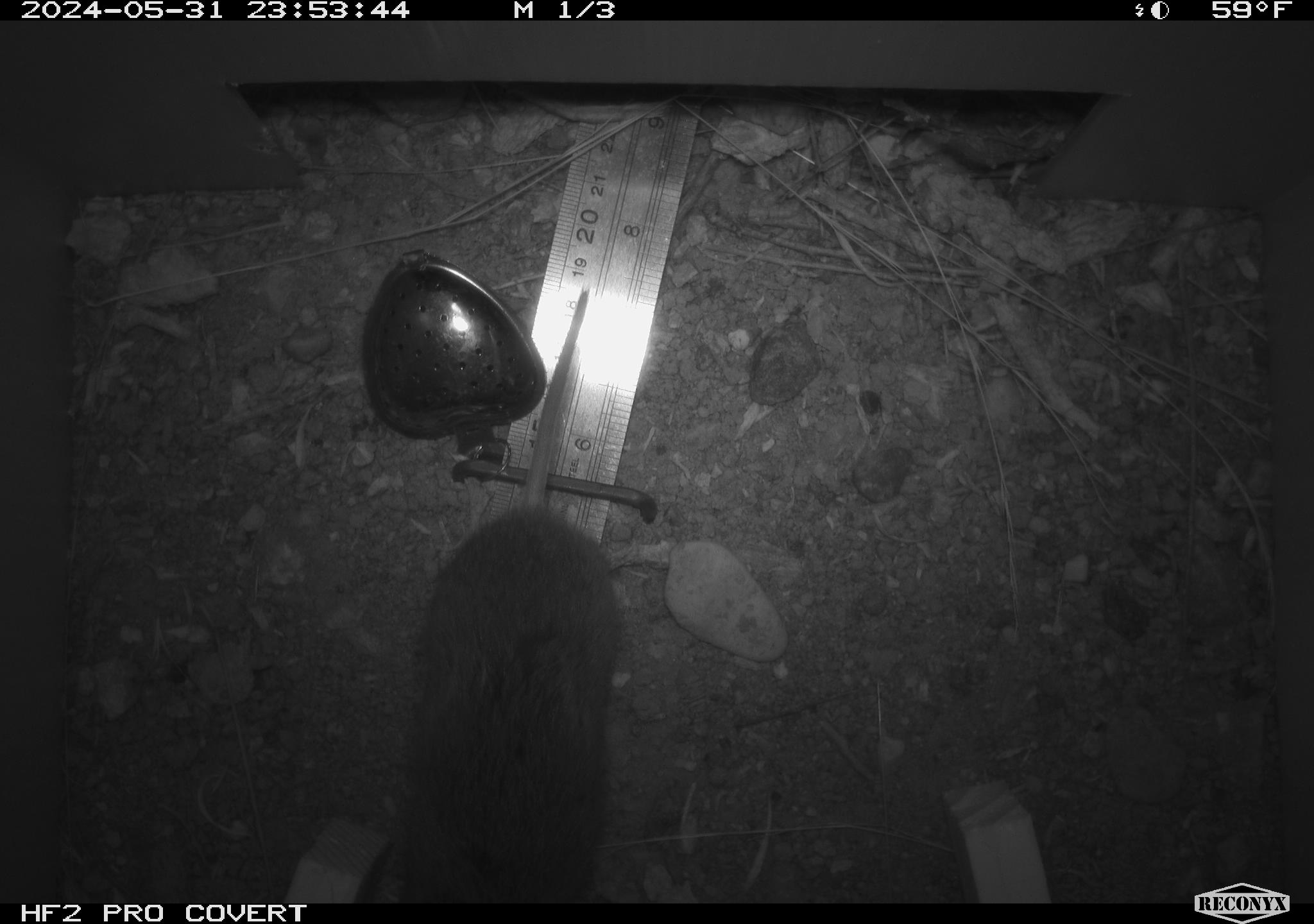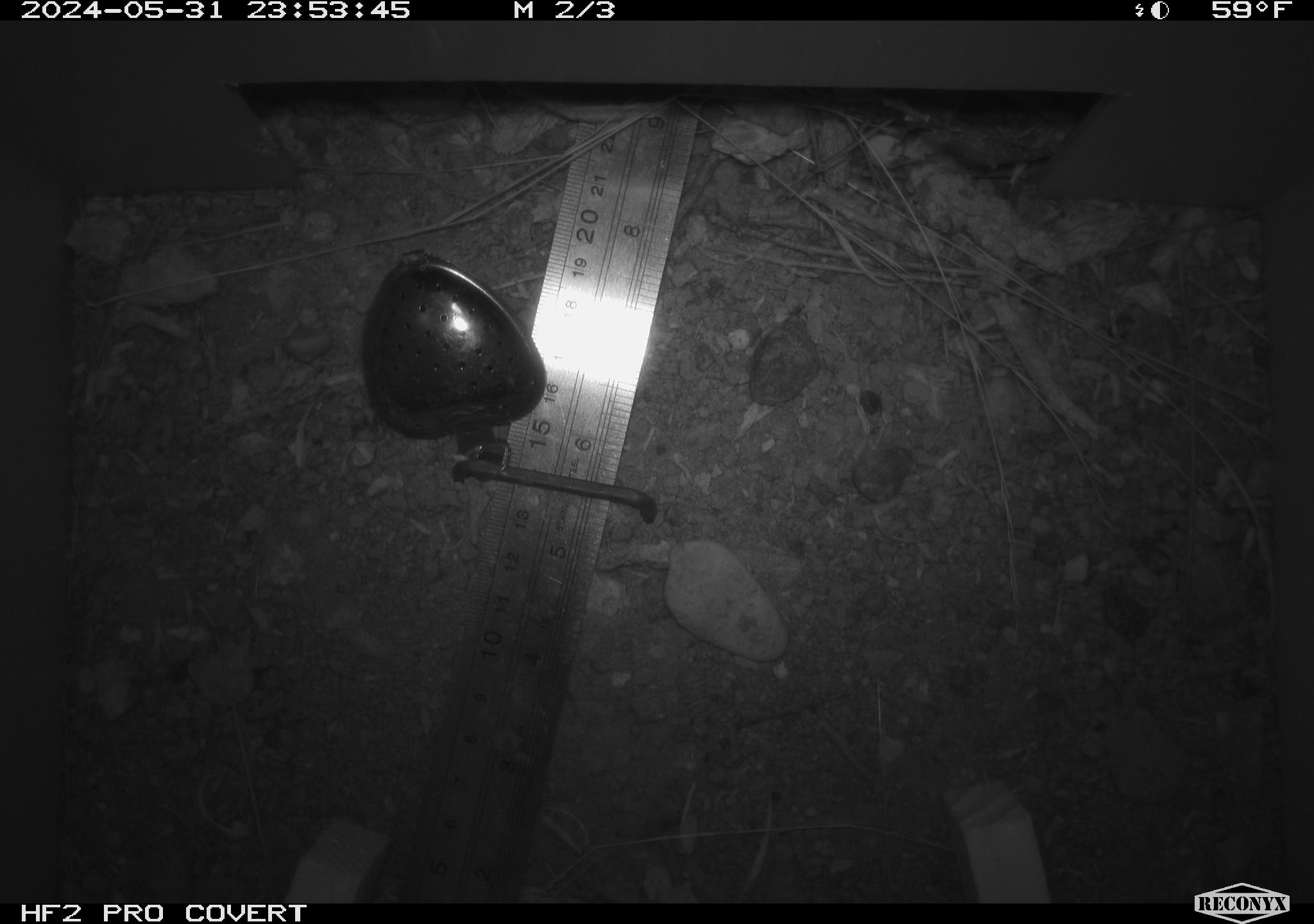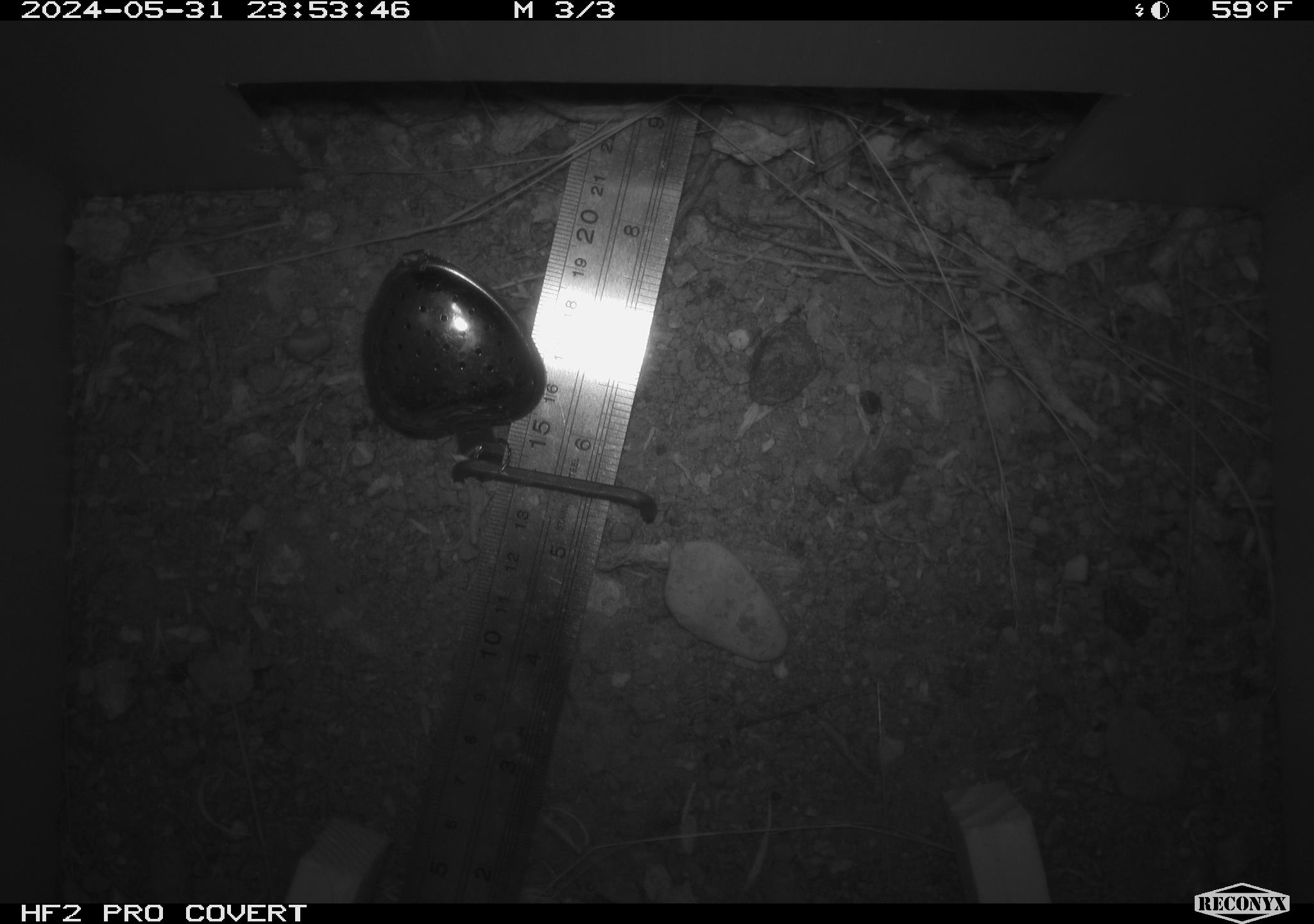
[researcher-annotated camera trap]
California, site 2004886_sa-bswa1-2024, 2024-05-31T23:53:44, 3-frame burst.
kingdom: Animalia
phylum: Chordata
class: Mammalia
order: Rodentia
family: Cricetidae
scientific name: Arvicolinae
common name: voles, lemmings, and muskrats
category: arvicolinae subfamily